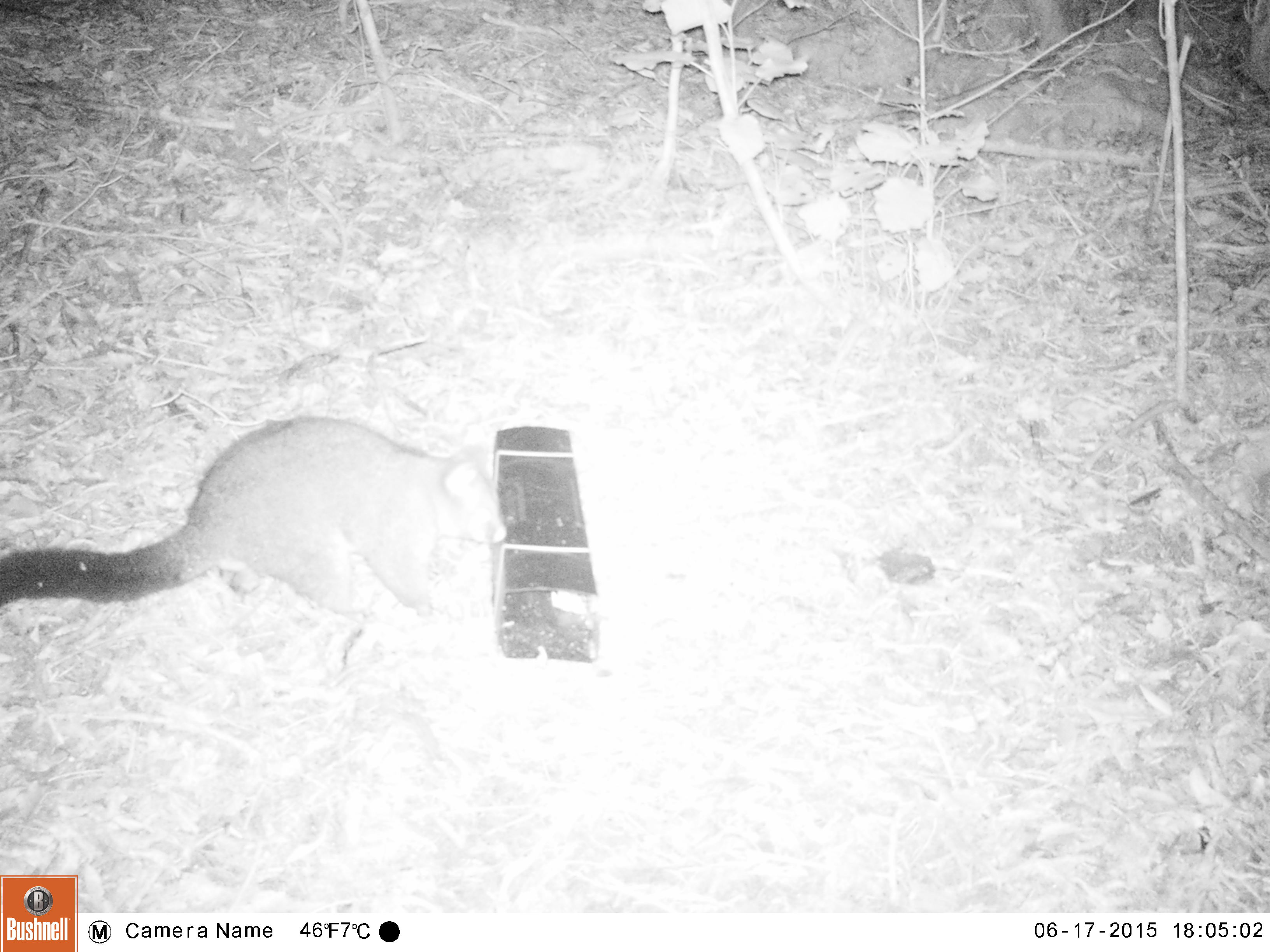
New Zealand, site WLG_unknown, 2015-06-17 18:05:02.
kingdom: Animalia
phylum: Chordata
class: Mammalia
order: Diprotodontia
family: Phalangeridae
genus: Trichosurus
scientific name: Trichosurus vulpecula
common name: common brushtail possum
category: possum